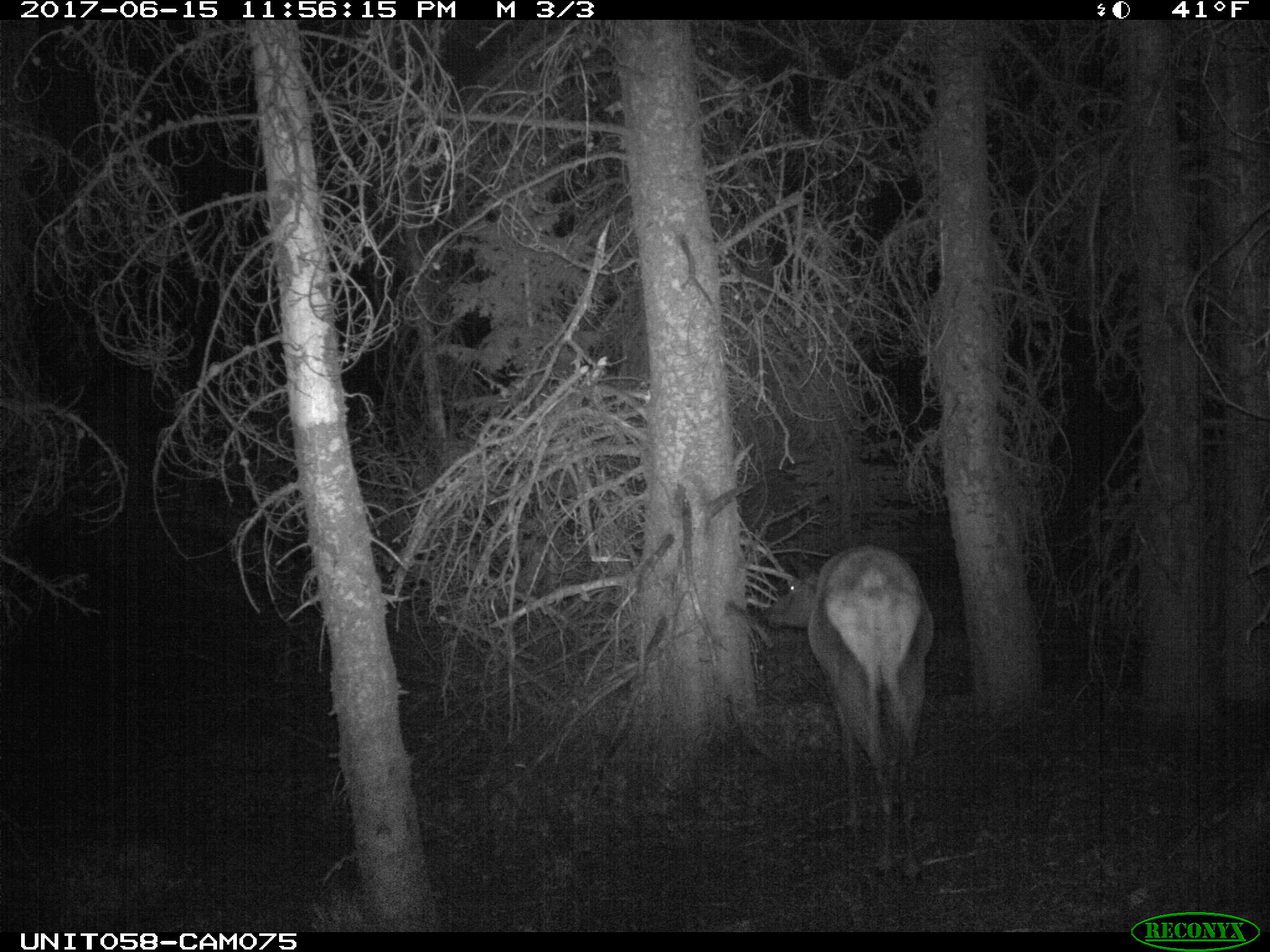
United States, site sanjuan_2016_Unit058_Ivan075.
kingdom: Animalia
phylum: Chordata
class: Mammalia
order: Artiodactyla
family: Cervidae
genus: Cervus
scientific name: Cervus elaphus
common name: red deer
Cervus elaphus (red deer).